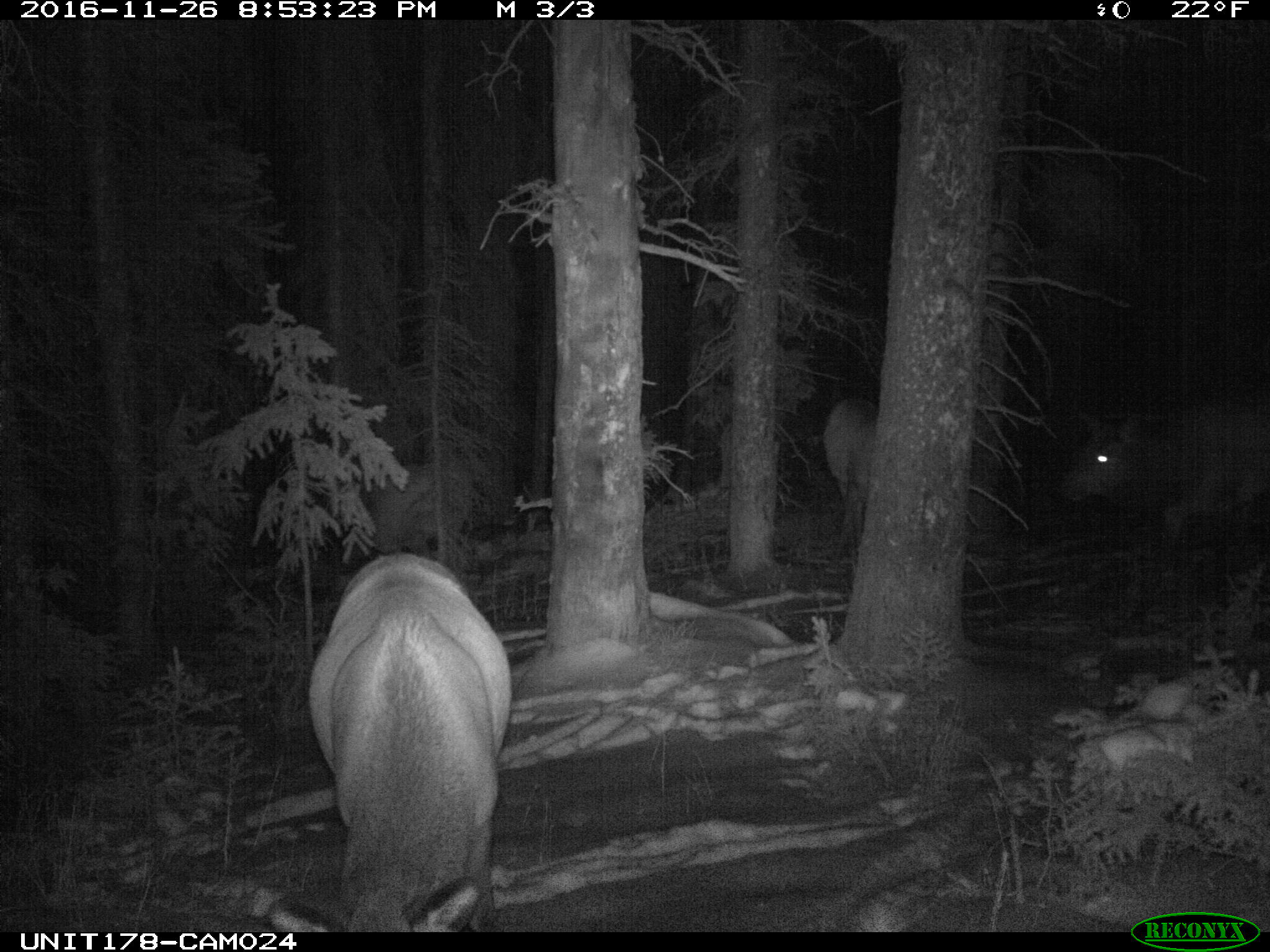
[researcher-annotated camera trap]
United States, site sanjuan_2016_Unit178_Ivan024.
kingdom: Animalia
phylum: Chordata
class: Mammalia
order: Artiodactyla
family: Cervidae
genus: Cervus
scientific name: Cervus elaphus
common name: red deer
Cervus elaphus (red deer).